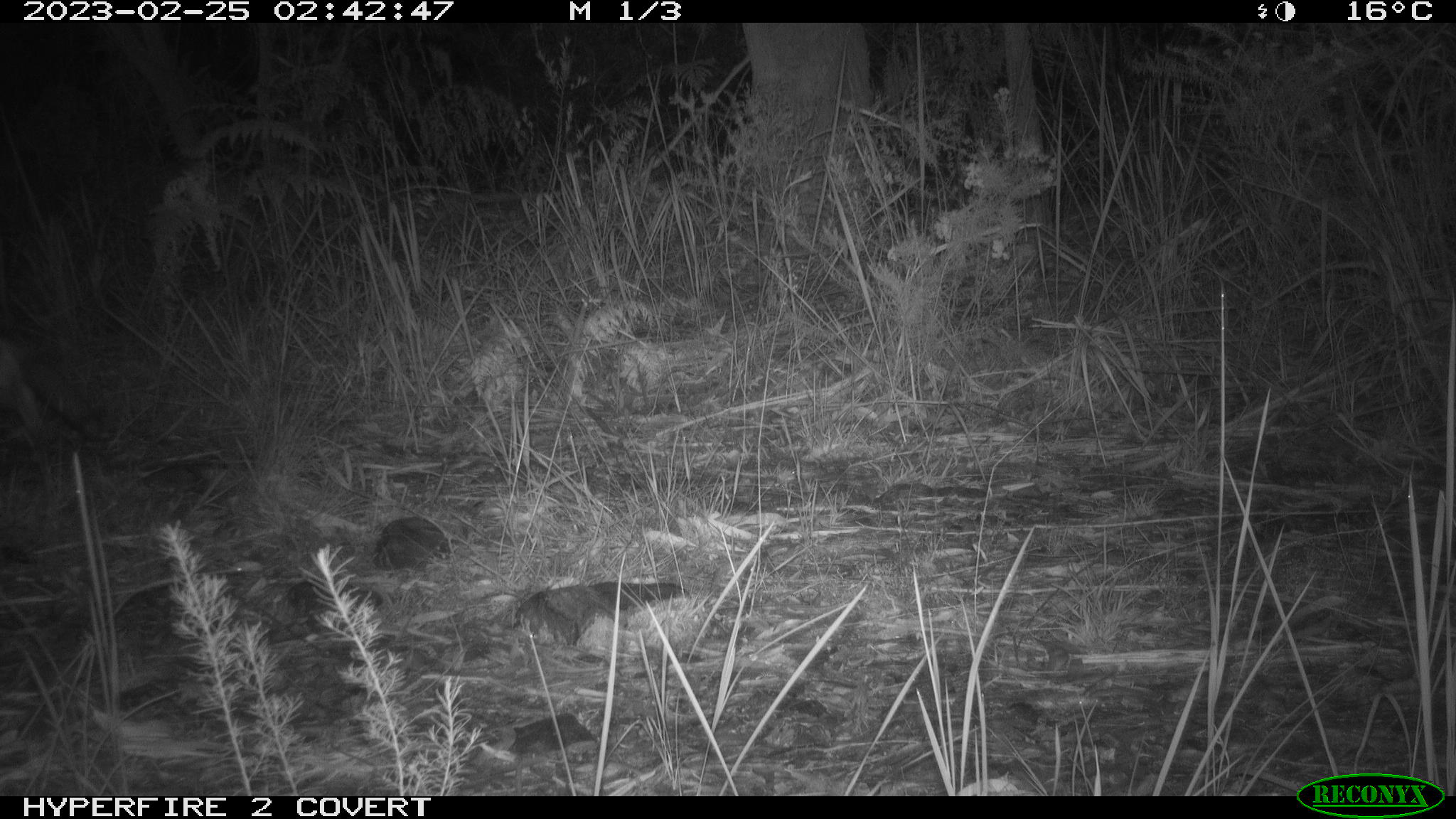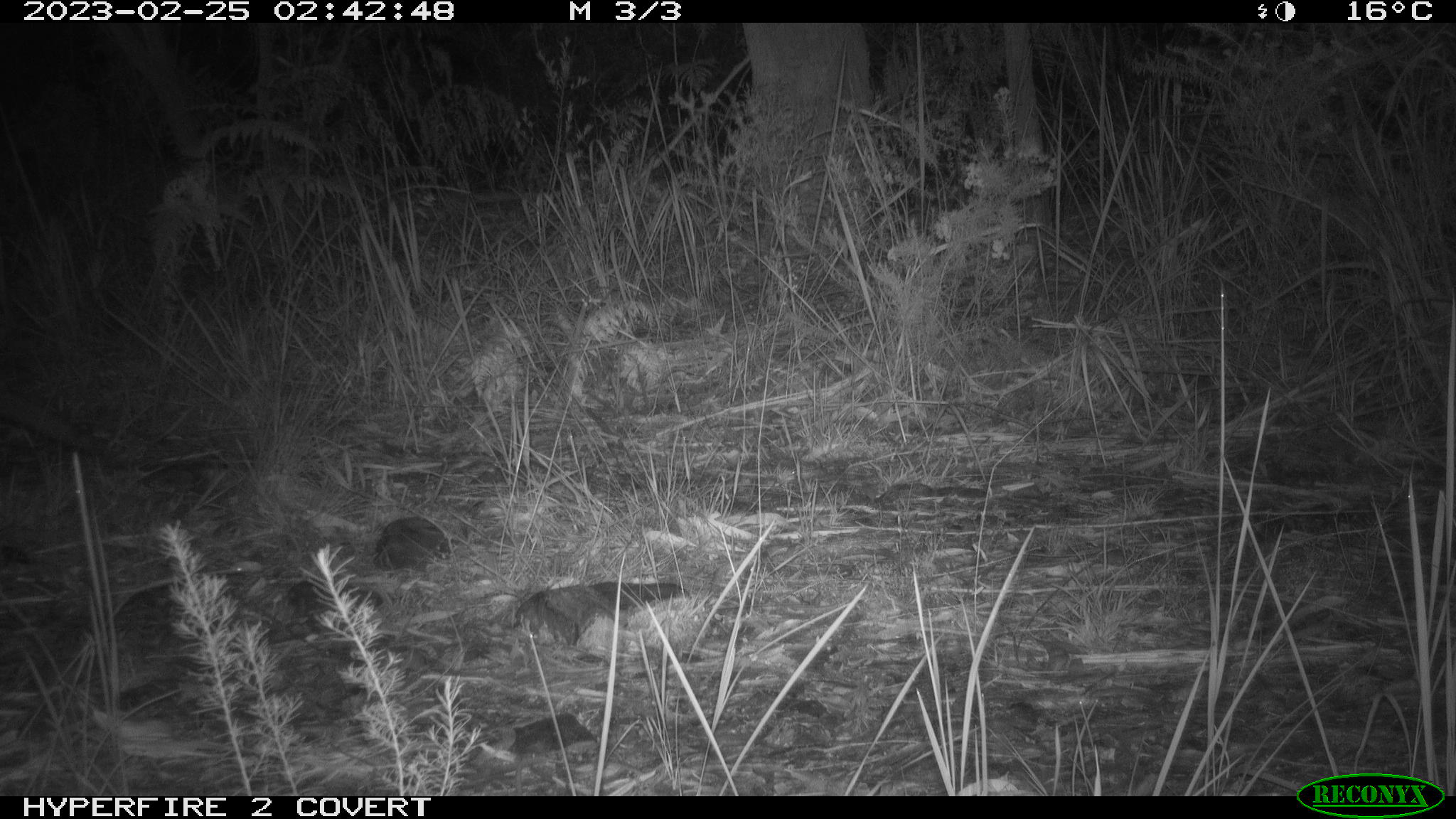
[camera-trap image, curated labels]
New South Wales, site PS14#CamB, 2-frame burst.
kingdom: Animalia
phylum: Chordata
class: Mammalia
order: Carnivora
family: Canidae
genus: Vulpes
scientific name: Vulpes vulpes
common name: red fox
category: fox